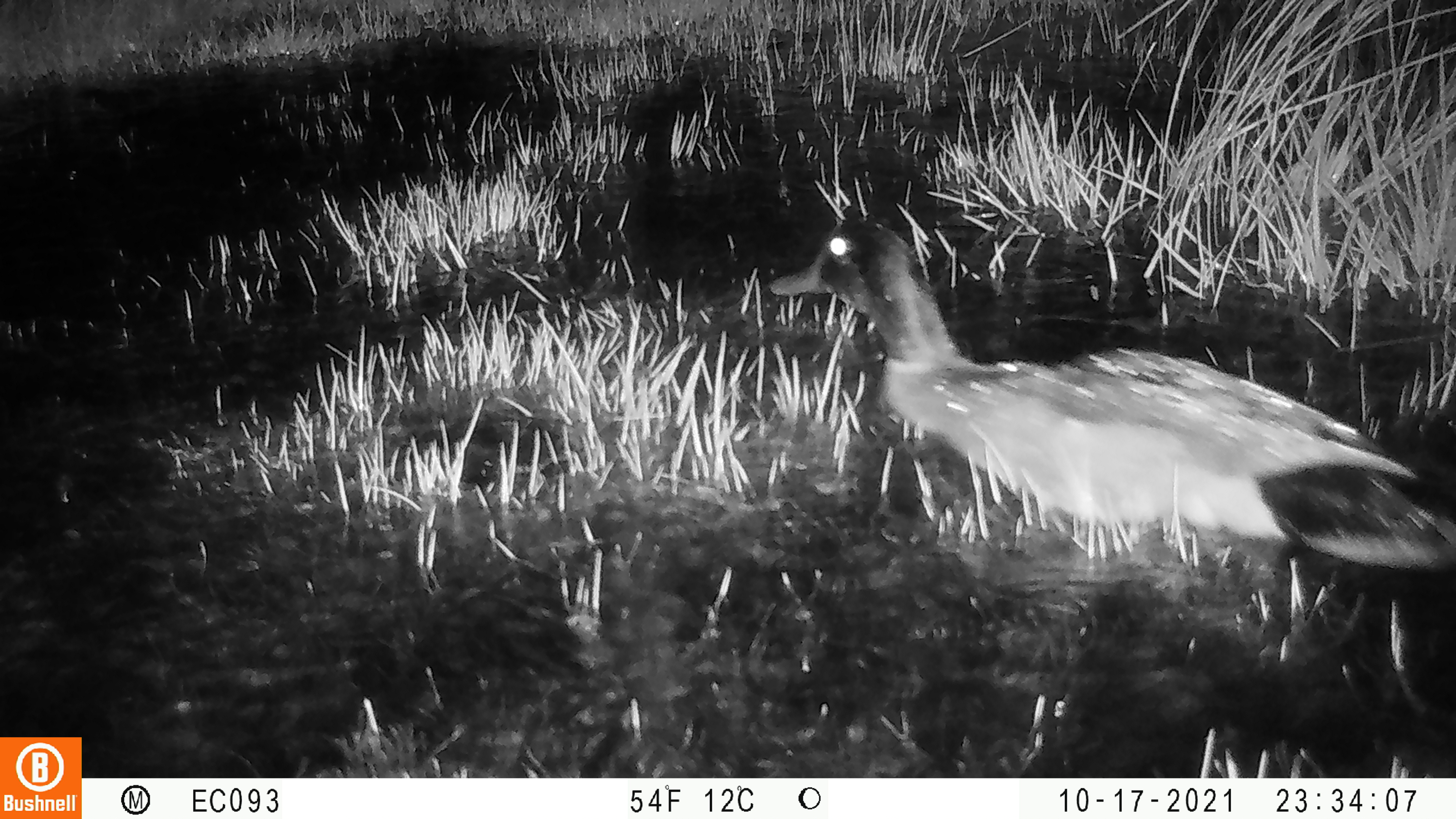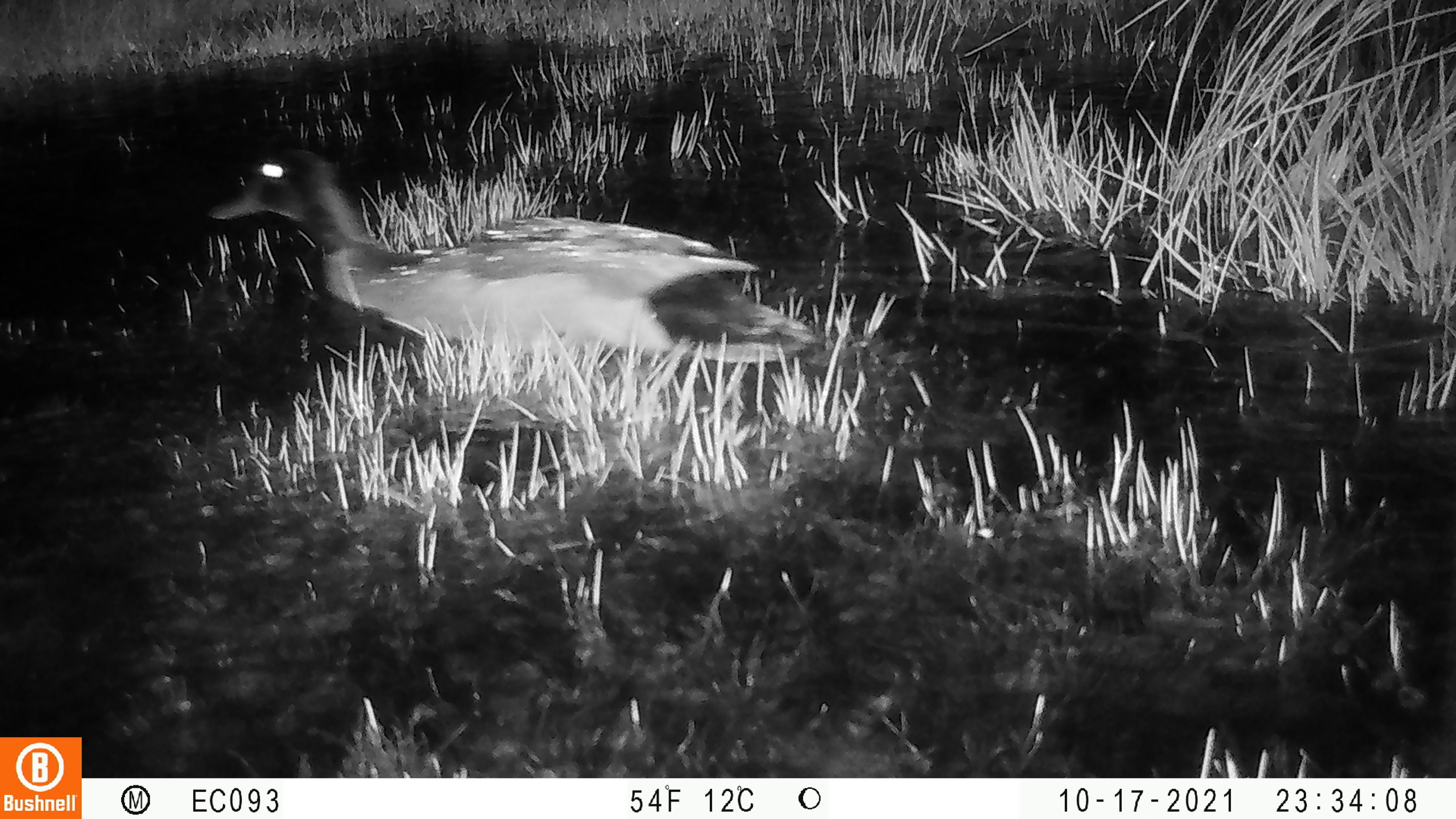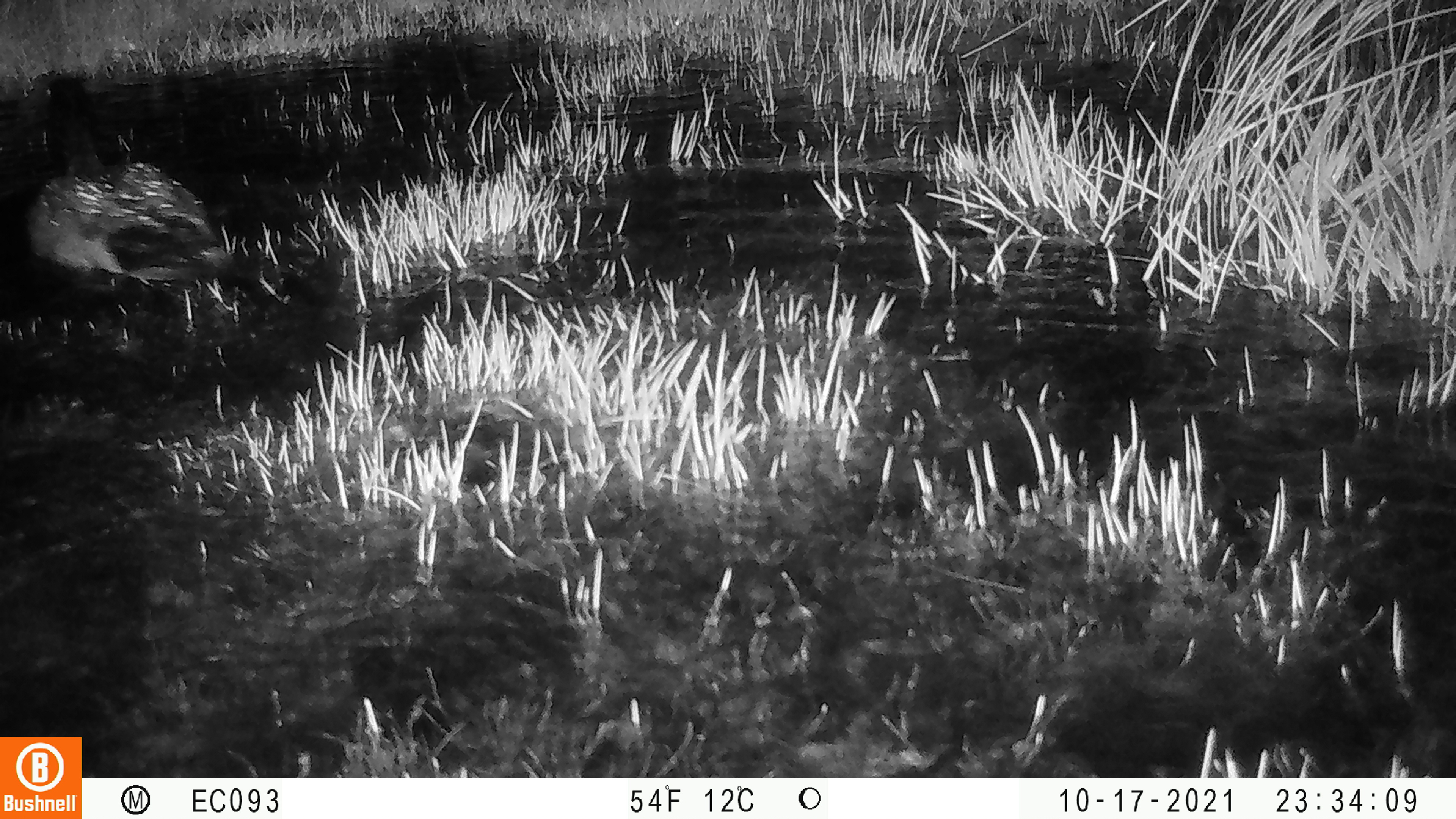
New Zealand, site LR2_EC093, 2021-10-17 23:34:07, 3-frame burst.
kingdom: Animalia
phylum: Chordata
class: Aves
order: Anseriformes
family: Anatidae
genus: Anas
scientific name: Anas platyrhynchos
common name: mallard